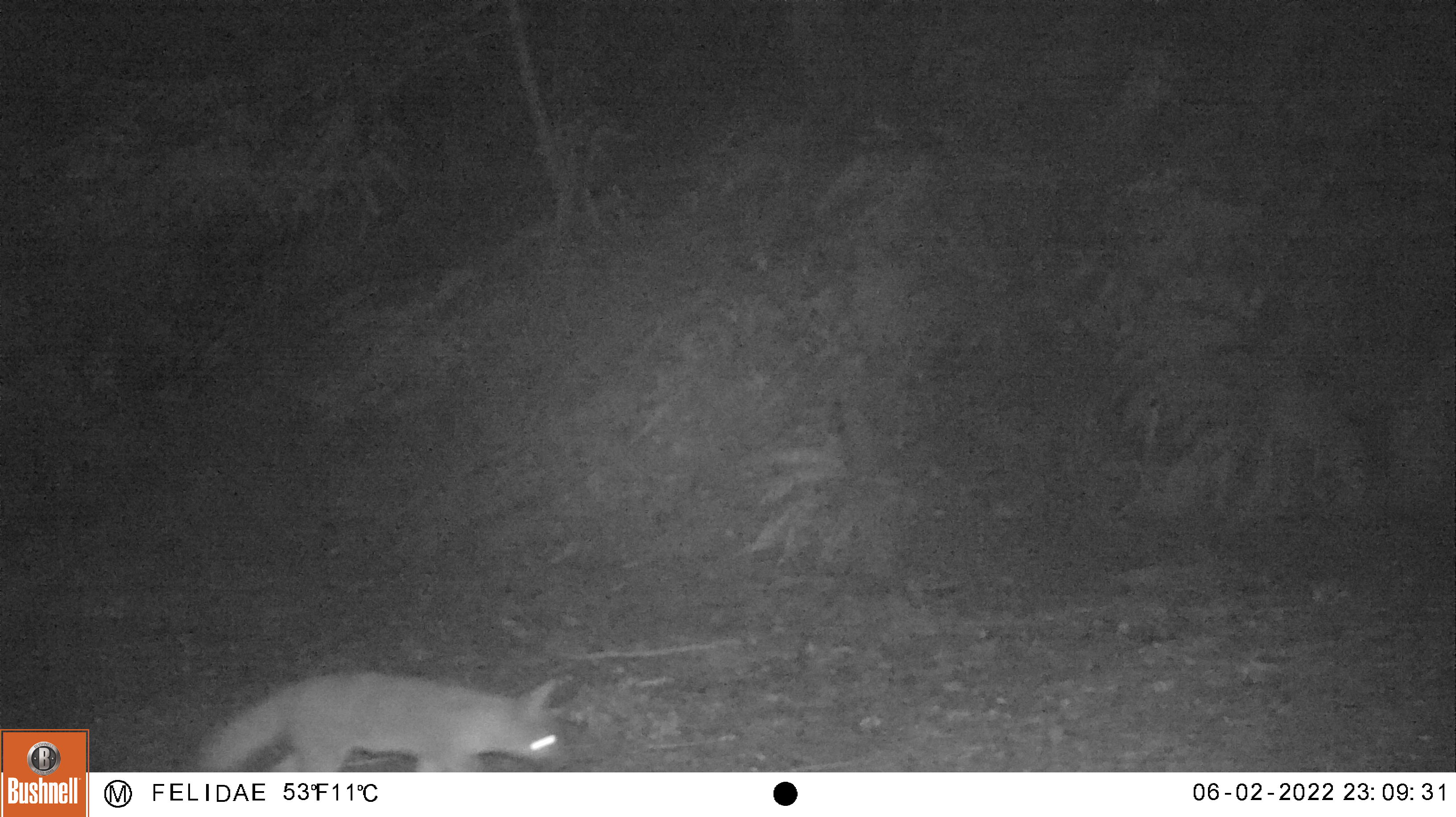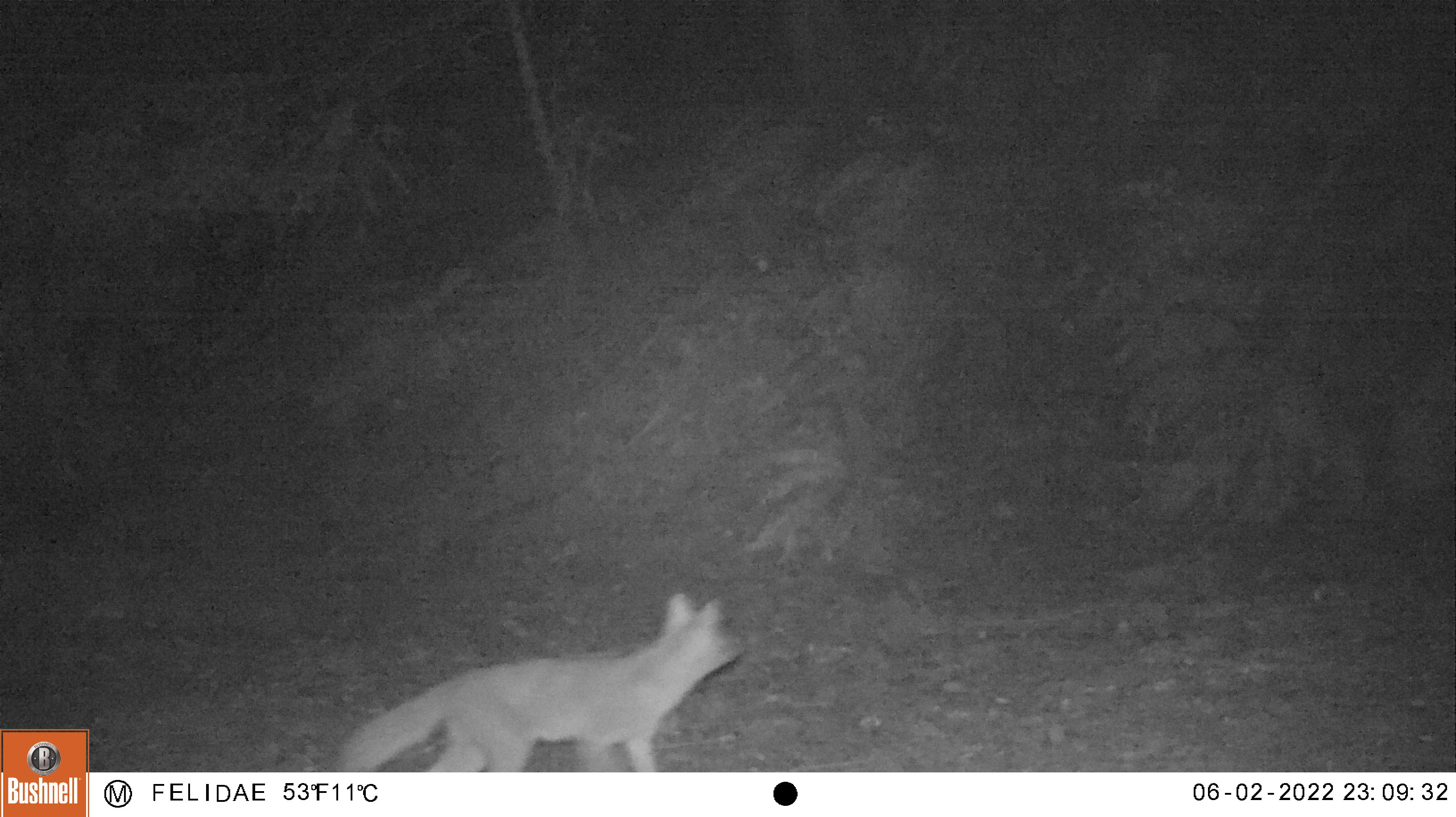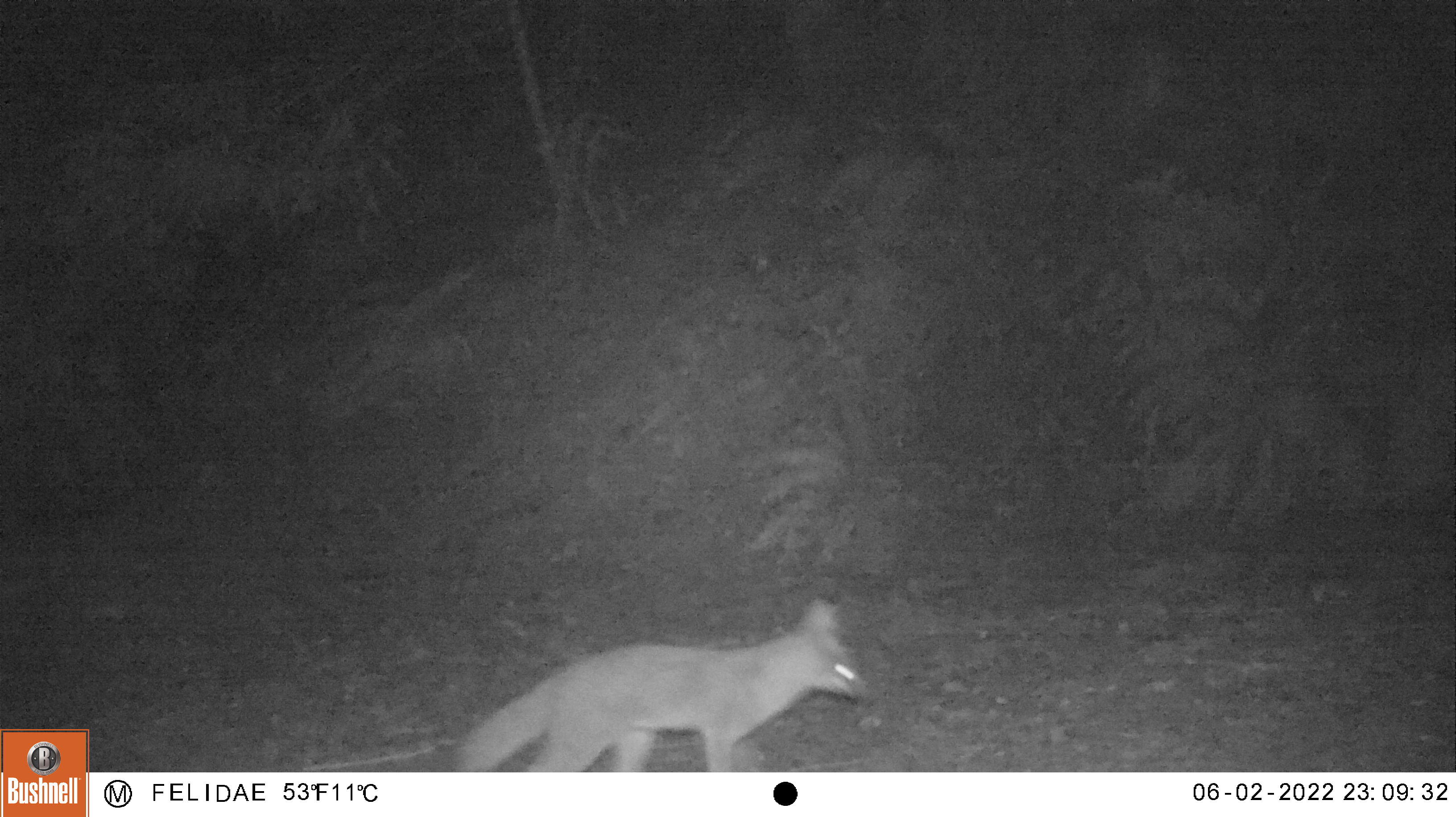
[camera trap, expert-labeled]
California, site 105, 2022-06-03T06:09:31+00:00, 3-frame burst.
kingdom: Animalia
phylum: Chordata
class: Mammalia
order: Carnivora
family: Canidae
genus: Urocyon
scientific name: Urocyon cinereoargenteus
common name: gray fox